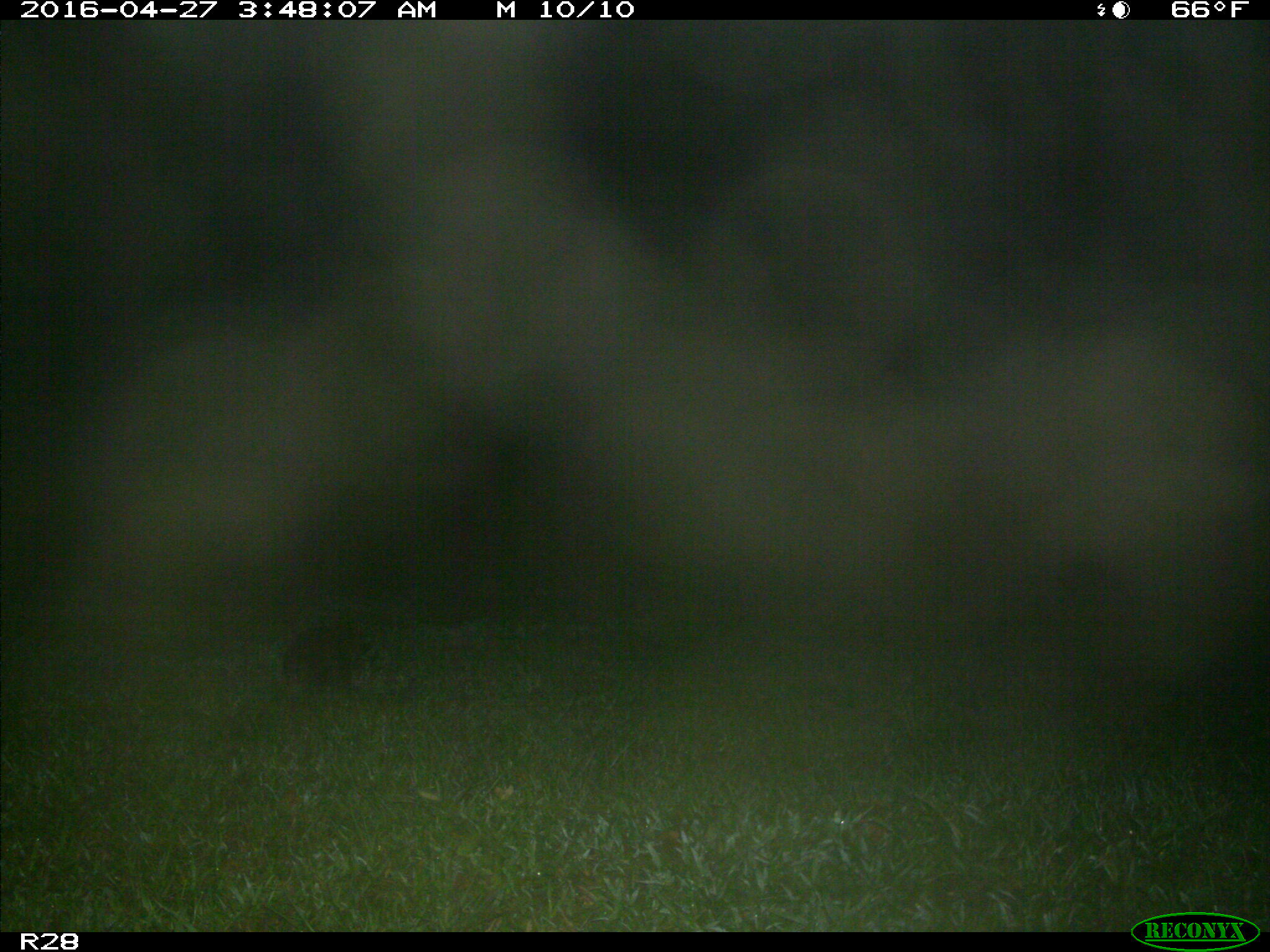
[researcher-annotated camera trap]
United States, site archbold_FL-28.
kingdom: Animalia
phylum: Chordata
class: Mammalia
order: Artiodactyla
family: Suidae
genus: Sus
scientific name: Sus scrofa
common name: wild boar